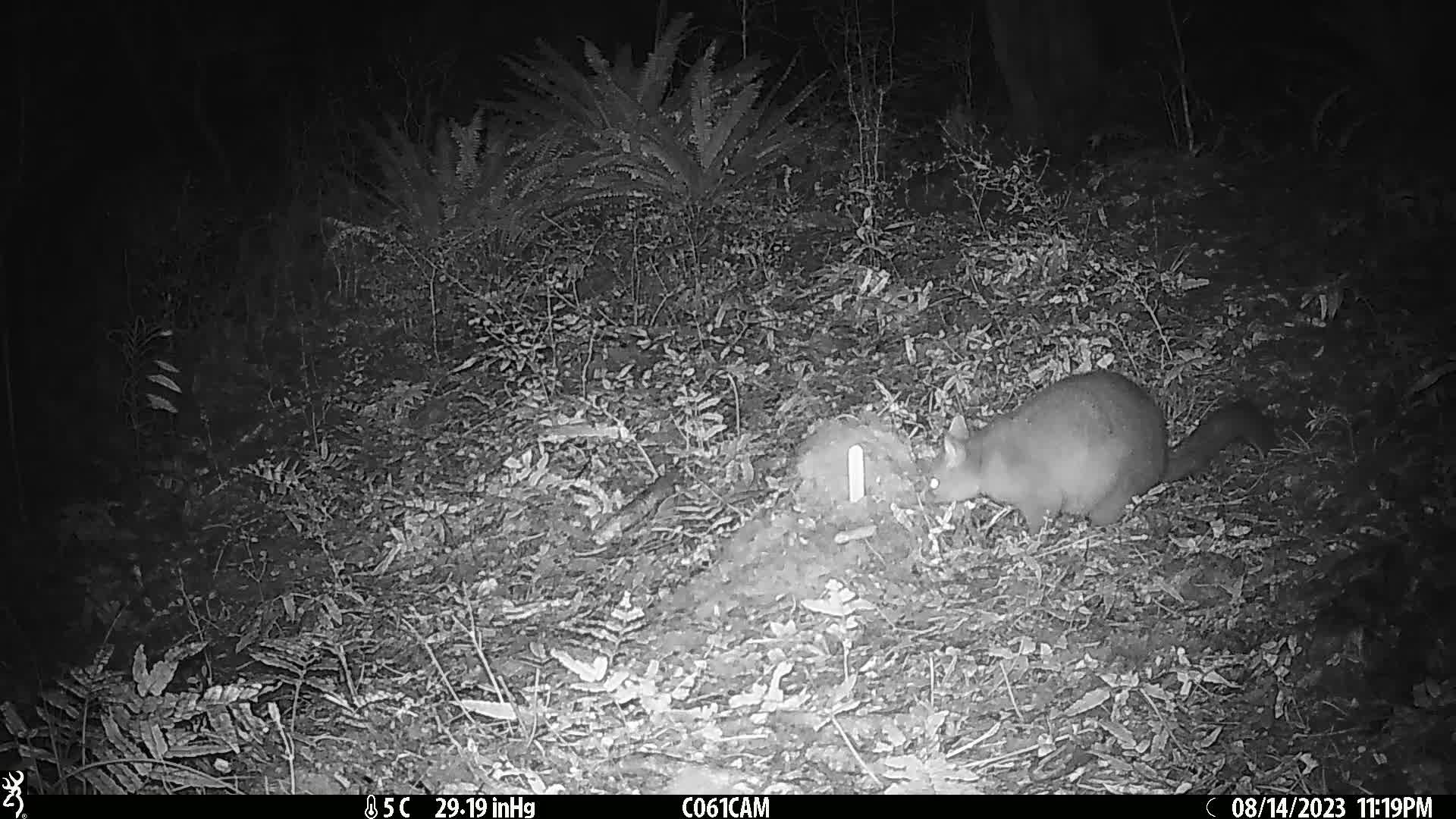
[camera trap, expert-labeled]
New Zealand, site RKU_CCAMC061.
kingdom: Animalia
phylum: Chordata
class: Mammalia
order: Diprotodontia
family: Phalangeridae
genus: Trichosurus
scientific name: Trichosurus vulpecula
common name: common brushtail possum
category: possum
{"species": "possum (common brushtail possum) (Trichosurus vulpecula)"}